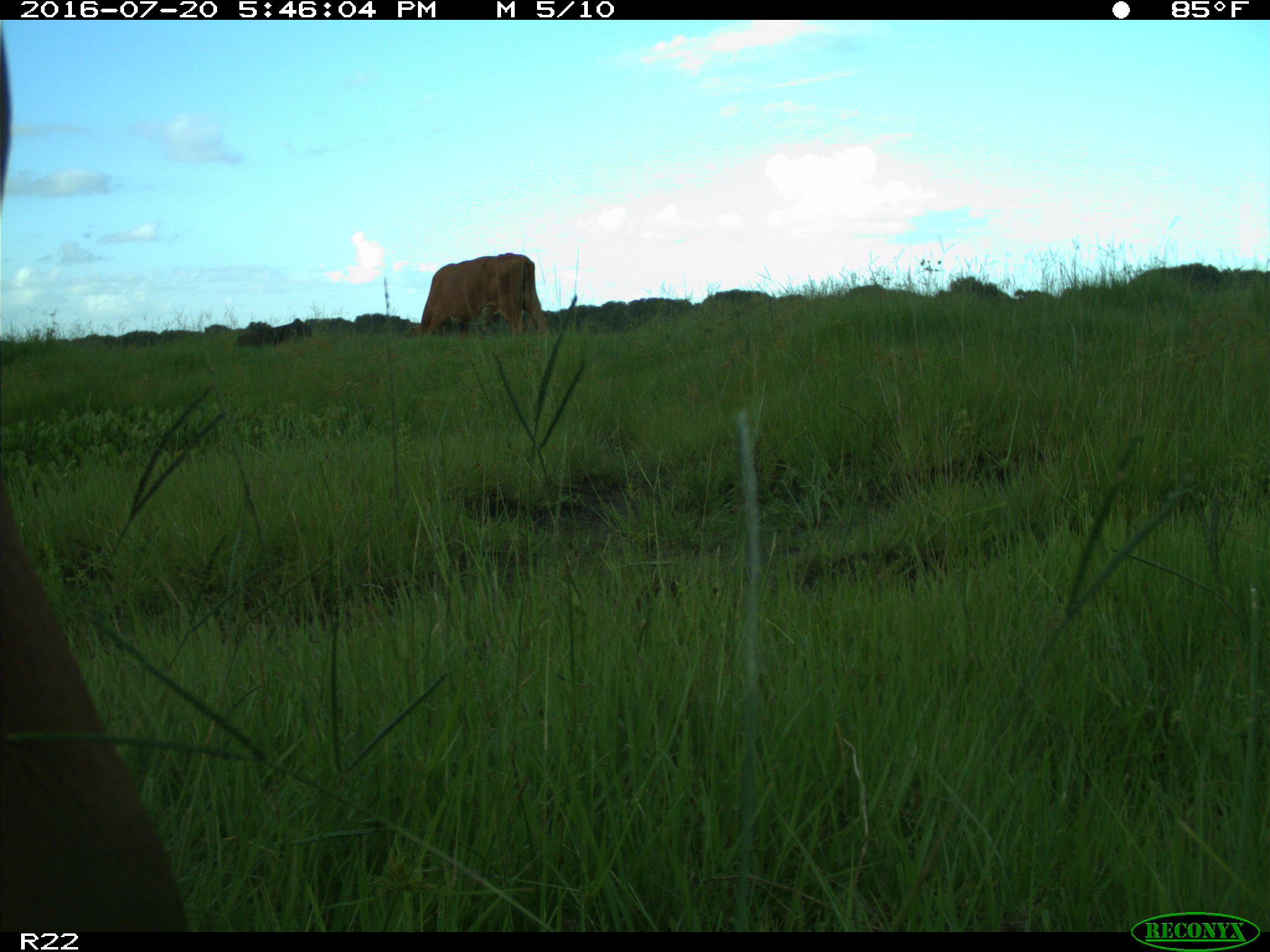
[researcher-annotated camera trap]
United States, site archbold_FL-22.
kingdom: Animalia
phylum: Chordata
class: Mammalia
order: Artiodactyla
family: Bovidae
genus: Bos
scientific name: Bos taurus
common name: domestic cow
Bos taurus (domestic cow).